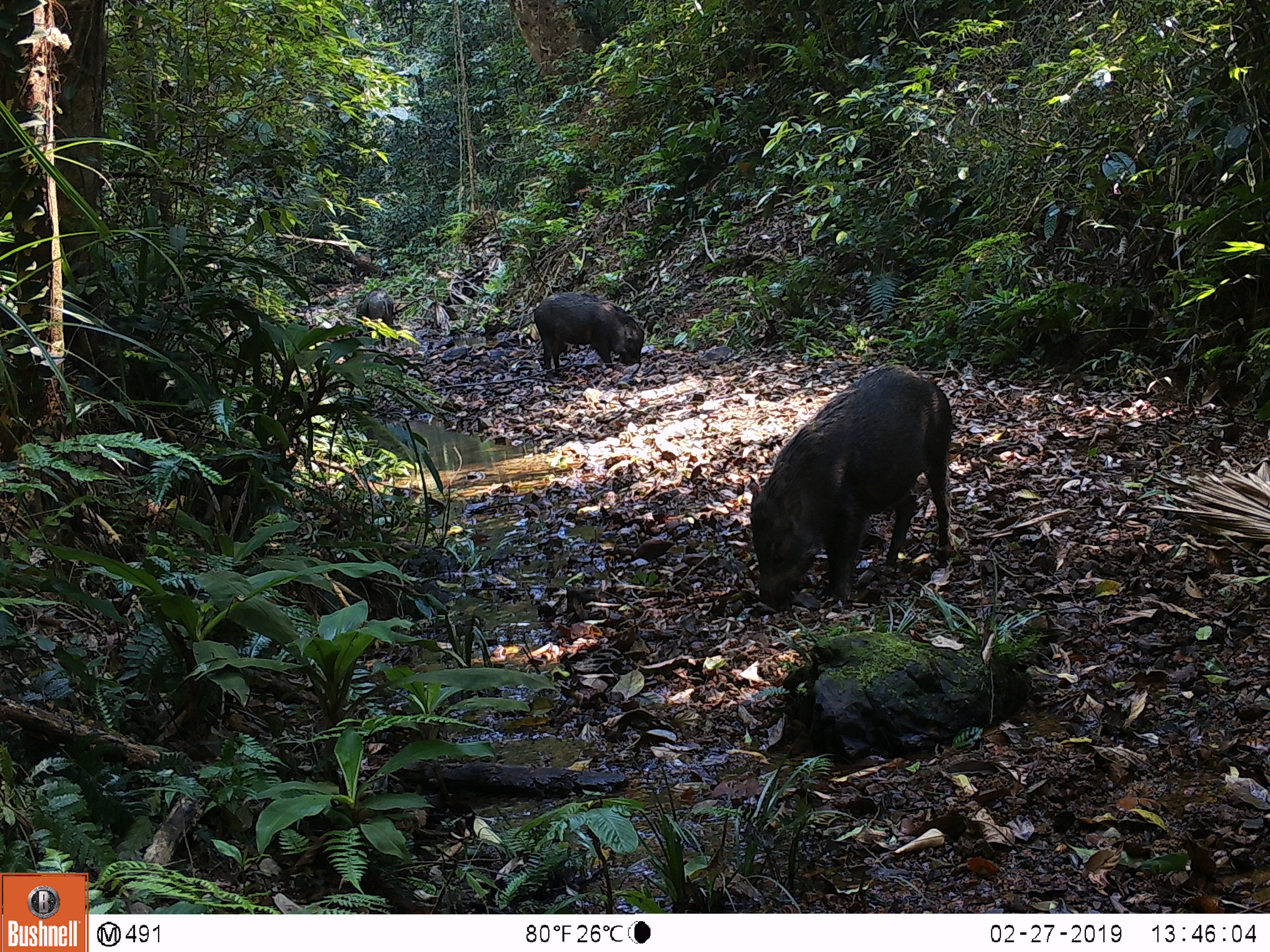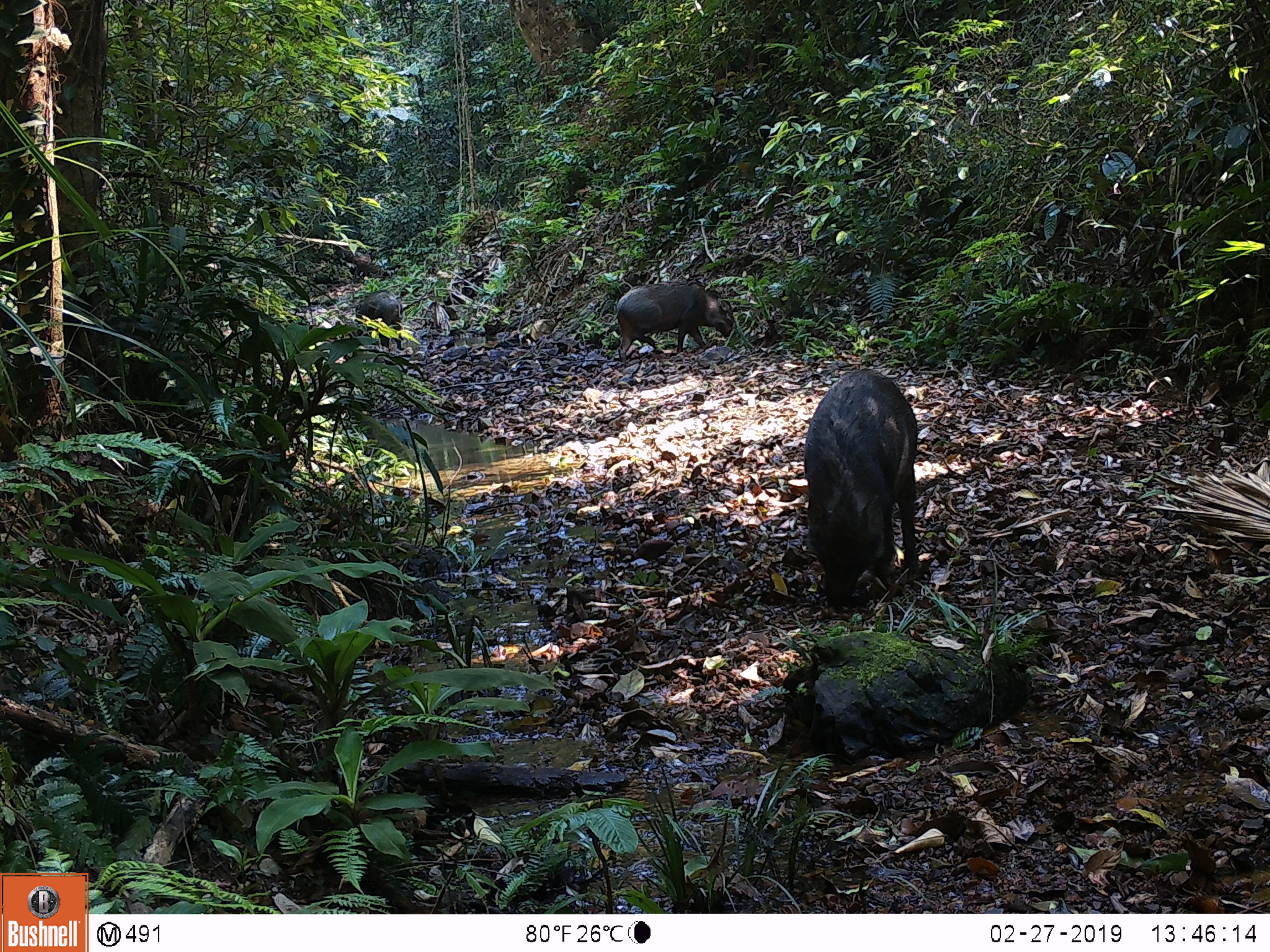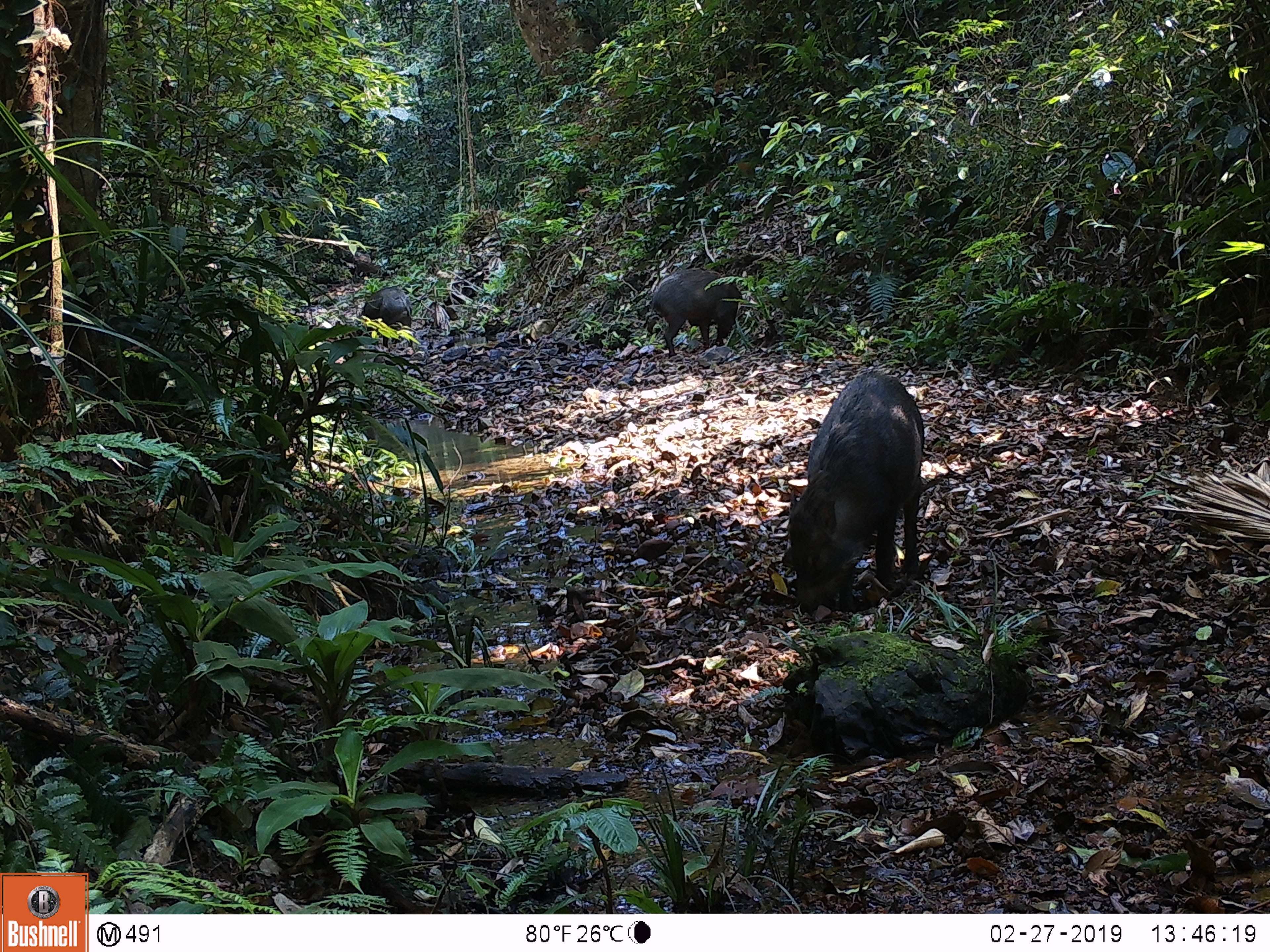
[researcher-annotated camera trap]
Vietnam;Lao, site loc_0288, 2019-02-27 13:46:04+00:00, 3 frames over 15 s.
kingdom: Animalia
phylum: Chordata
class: Mammalia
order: Artiodactyla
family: Suidae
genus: Sus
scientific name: Sus scrofa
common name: eurasian wild pig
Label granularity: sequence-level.